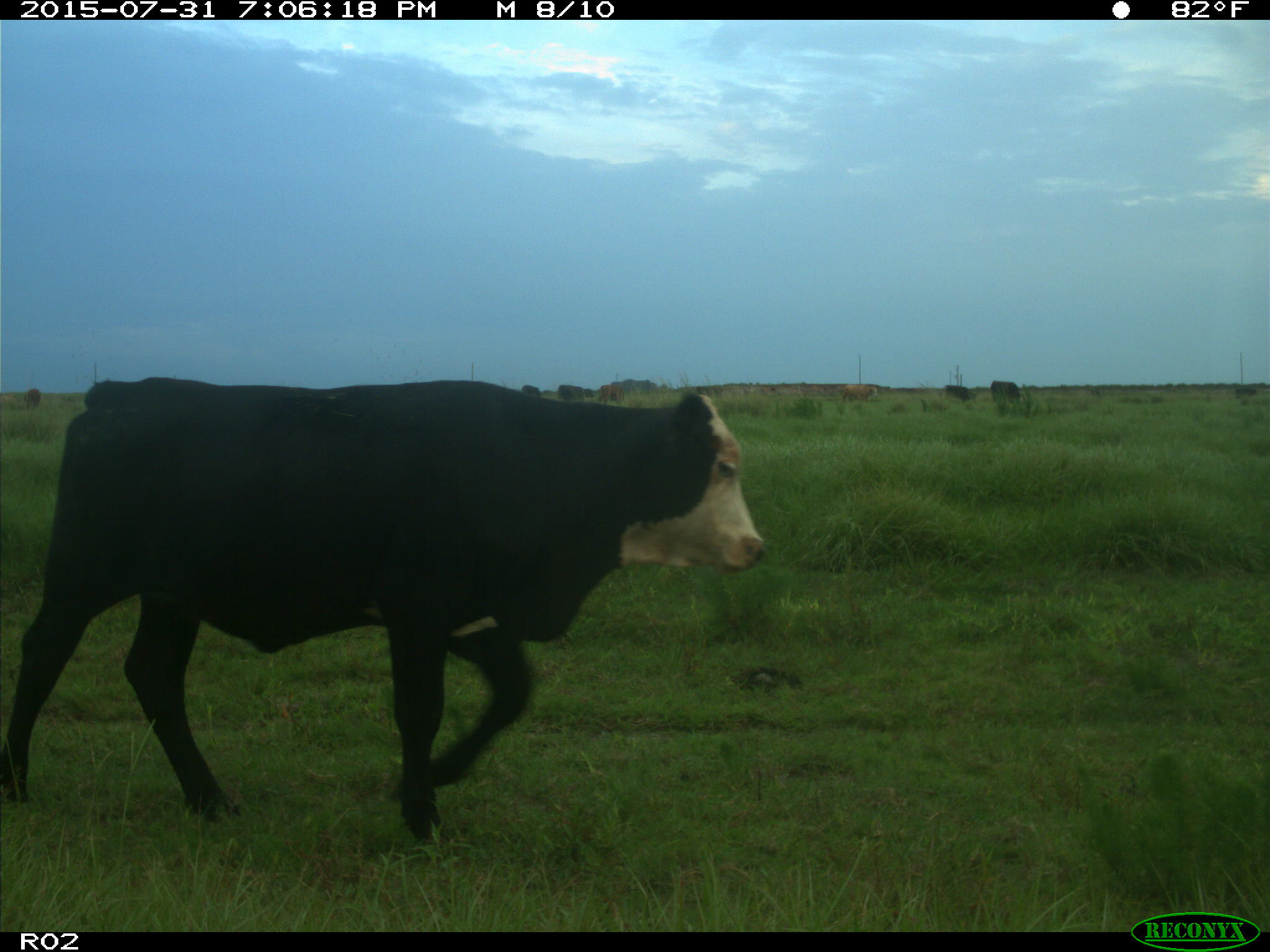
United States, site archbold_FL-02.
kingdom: Animalia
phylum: Chordata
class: Mammalia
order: Artiodactyla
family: Bovidae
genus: Bos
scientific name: Bos taurus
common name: domestic cow